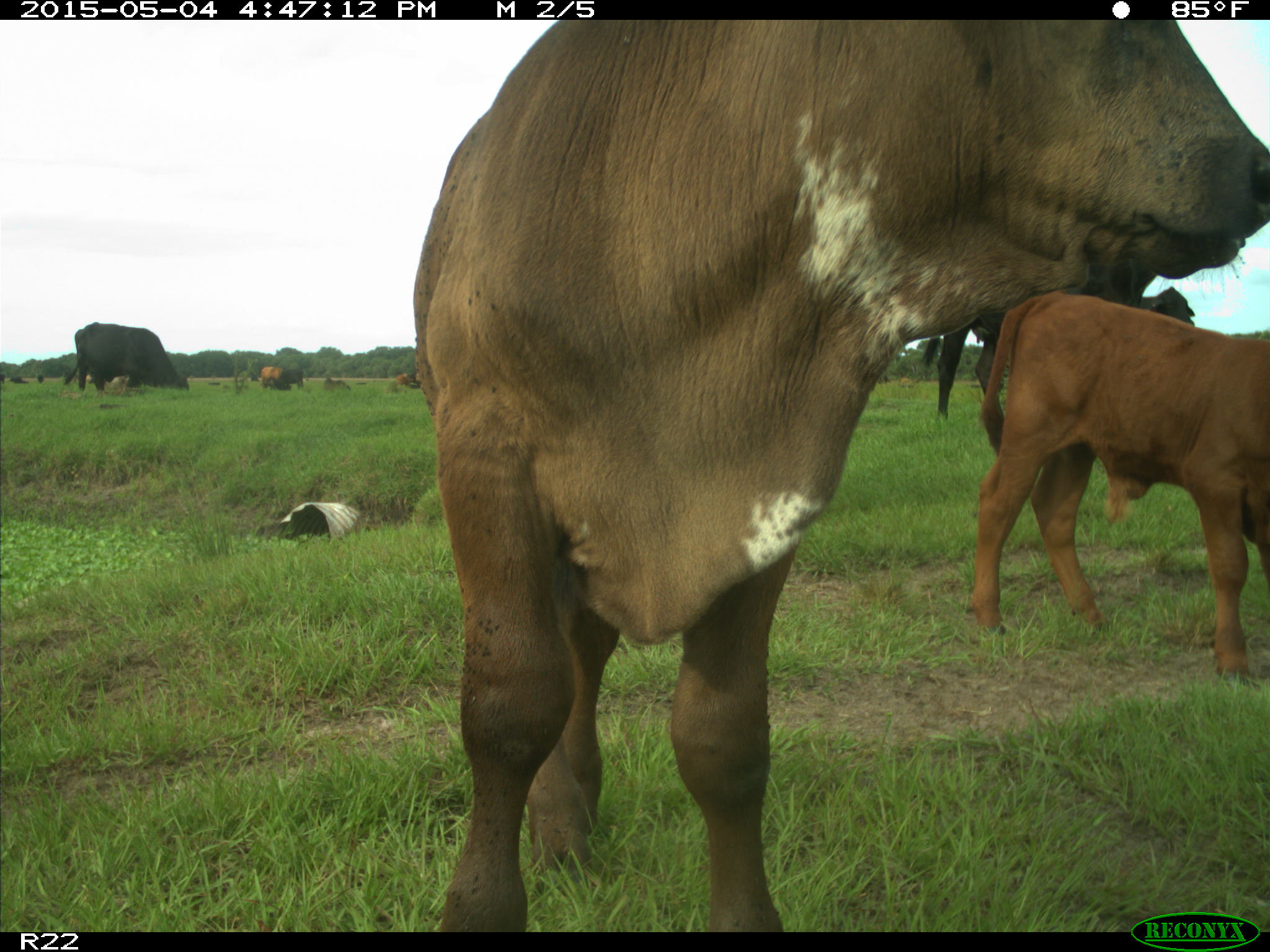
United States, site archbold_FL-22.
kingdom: Animalia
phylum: Chordata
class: Mammalia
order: Artiodactyla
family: Bovidae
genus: Bos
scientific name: Bos taurus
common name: domestic cow